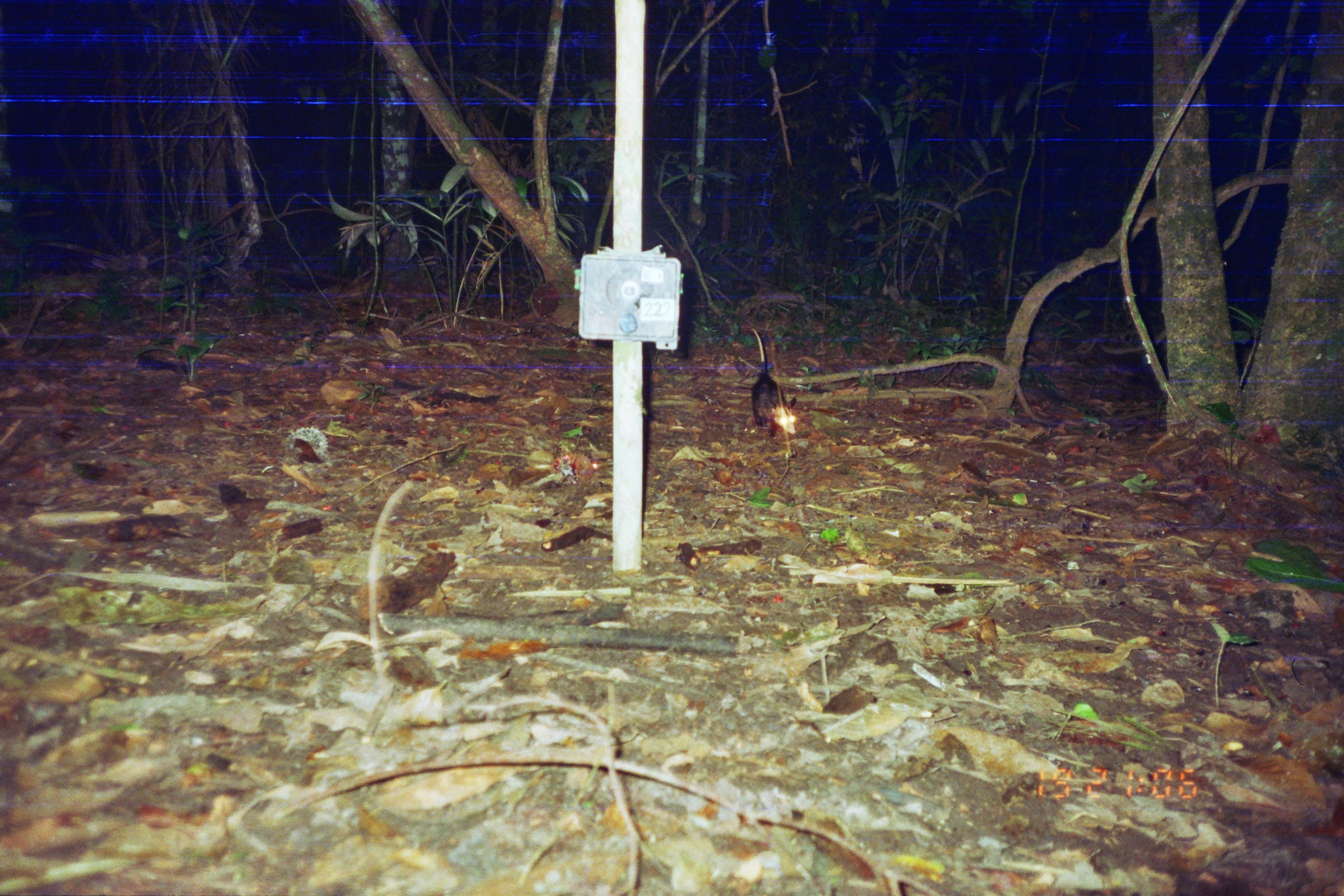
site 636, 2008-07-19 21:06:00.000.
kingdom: Animalia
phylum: Chordata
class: Mammalia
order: Didelphimorphia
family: Didelphidae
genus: Didelphis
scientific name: Didelphis marsupialis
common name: southern opossum